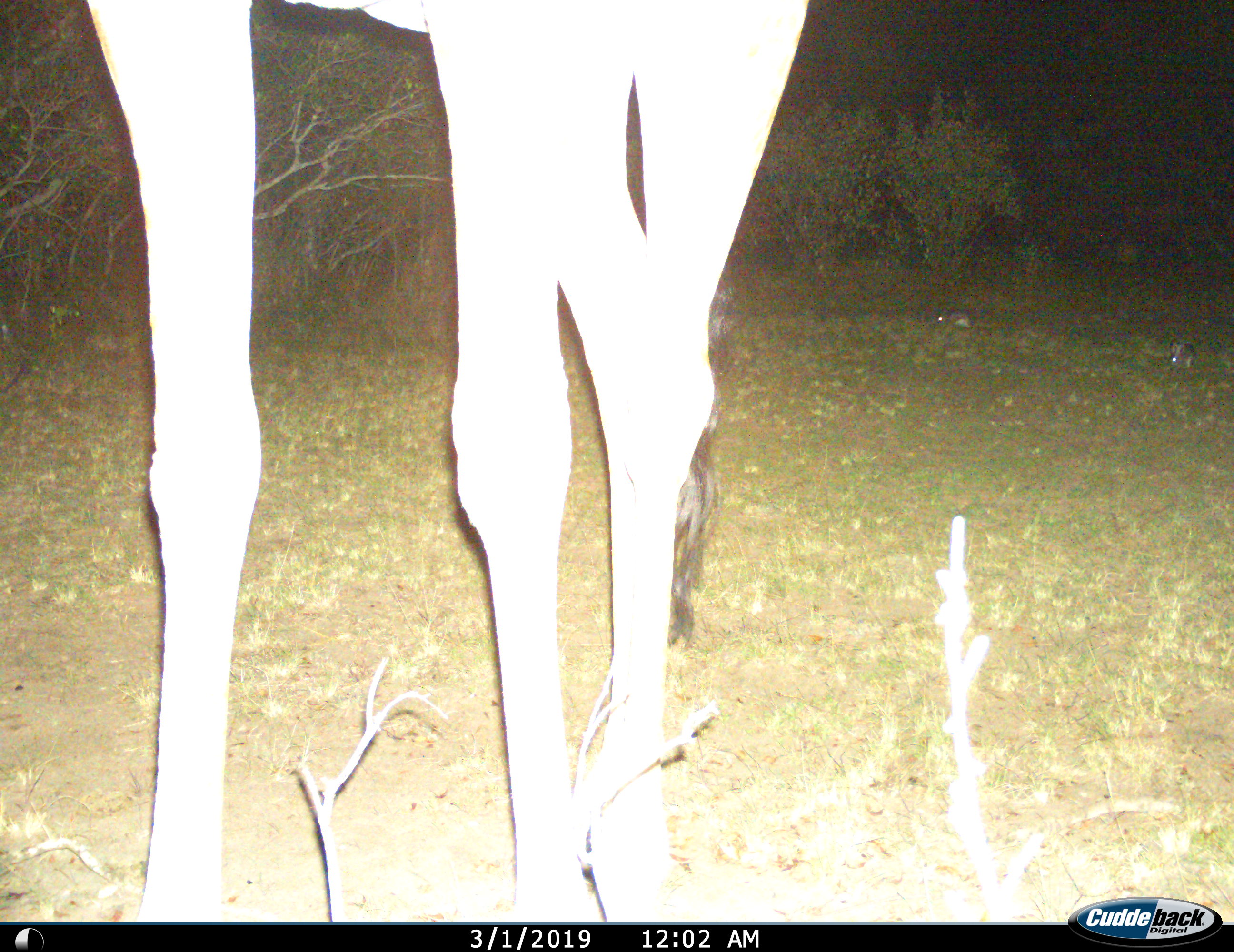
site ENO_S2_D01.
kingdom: Animalia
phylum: Chordata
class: Mammalia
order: Artiodactyla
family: Giraffidae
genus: Giraffa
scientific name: Giraffa camelopardalis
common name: giraffe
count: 1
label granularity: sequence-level